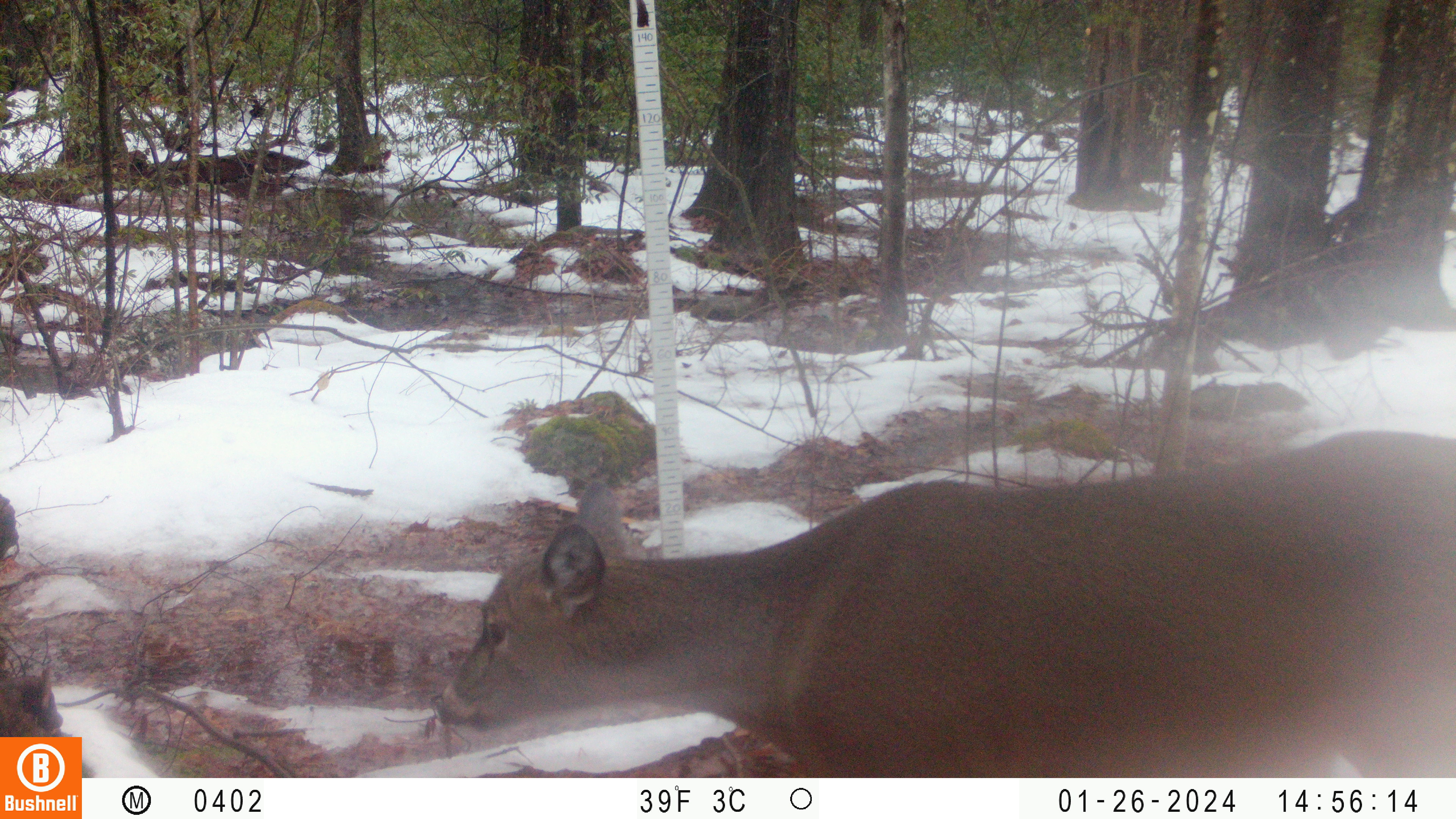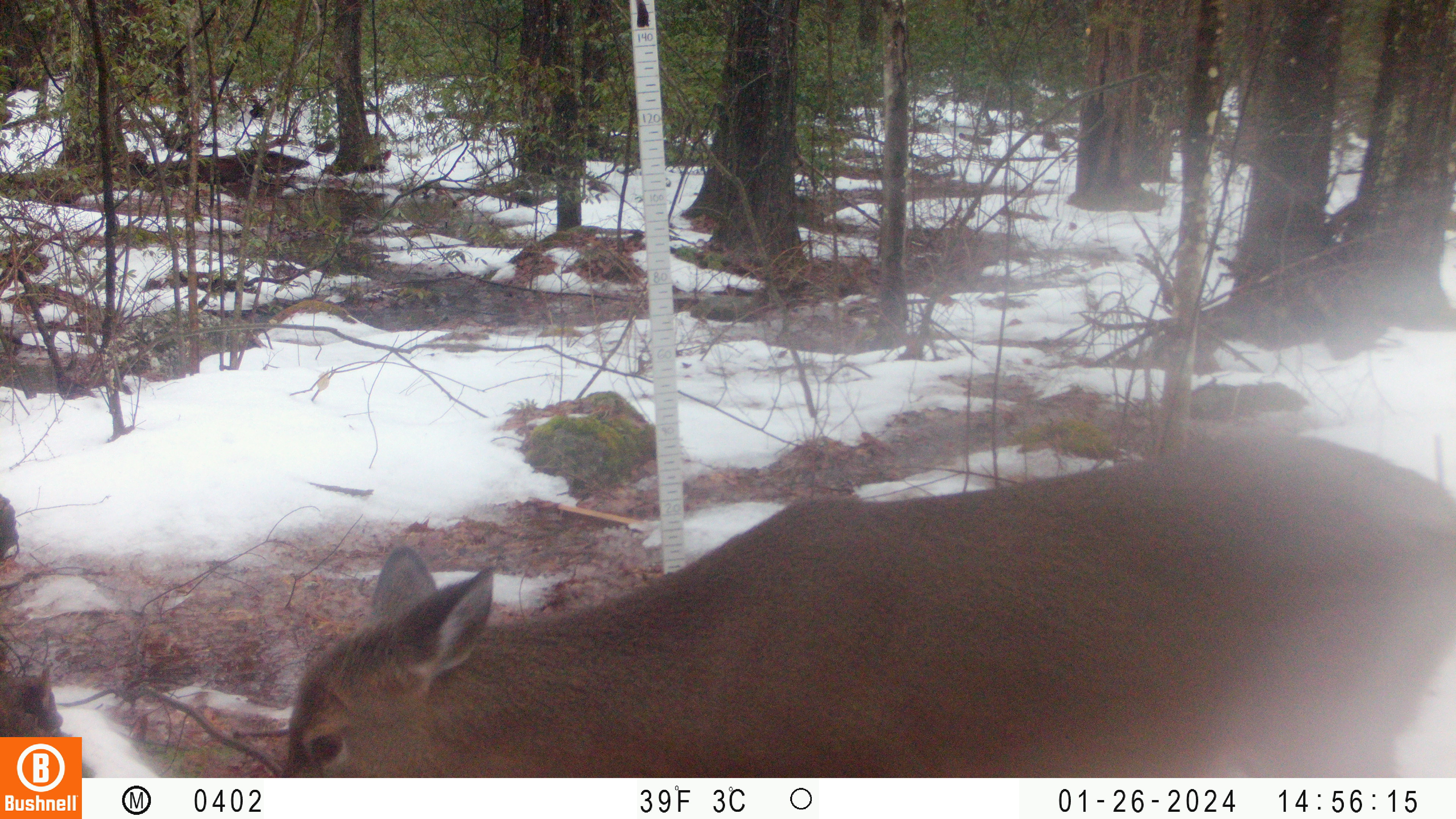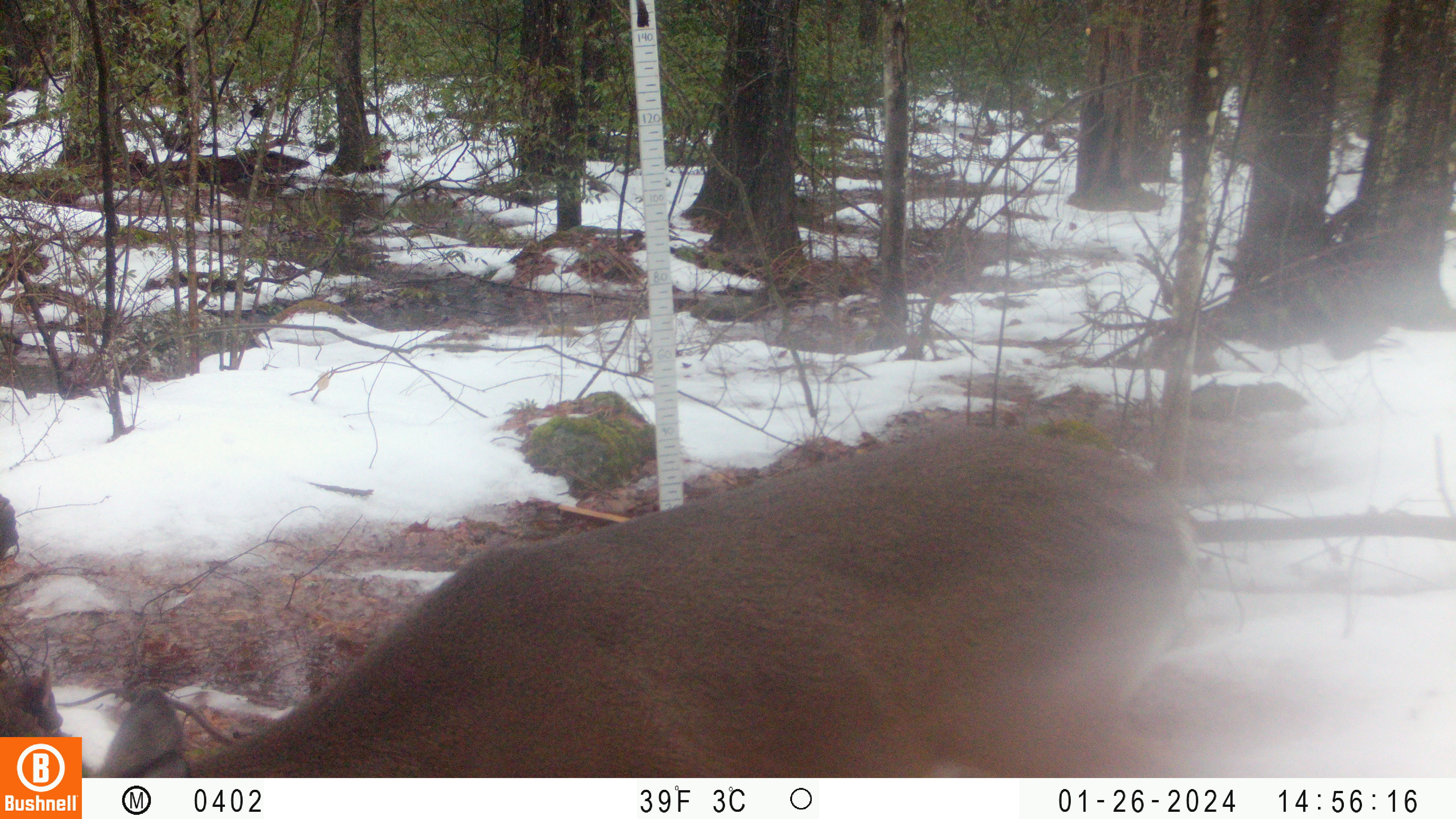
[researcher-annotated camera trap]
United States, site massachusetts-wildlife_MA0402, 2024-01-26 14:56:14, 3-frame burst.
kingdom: Animalia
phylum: Chordata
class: Mammalia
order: Artiodactyla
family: Cervidae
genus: Odocoileus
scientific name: Odocoileus virginianus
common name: white-tailed deer